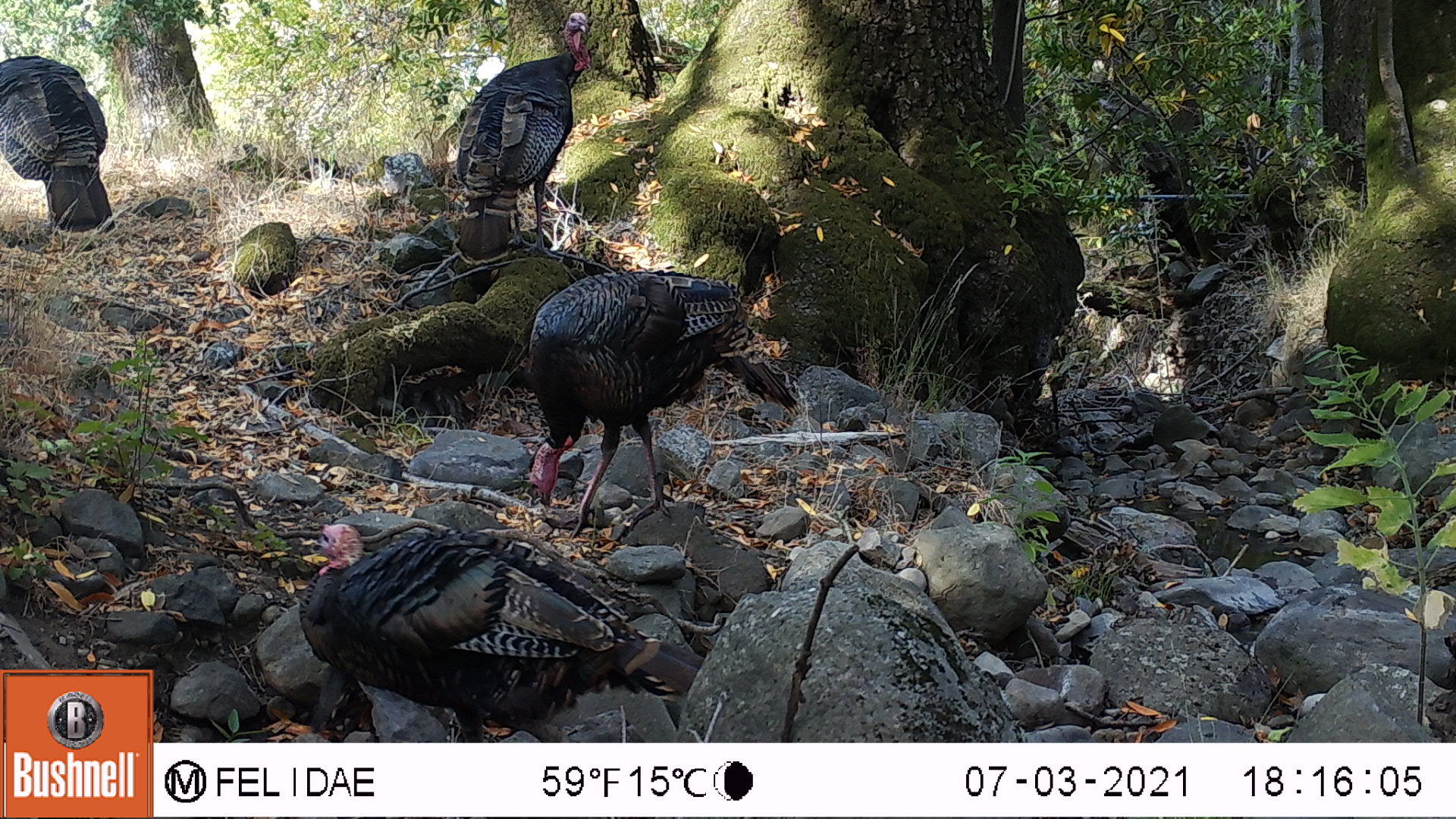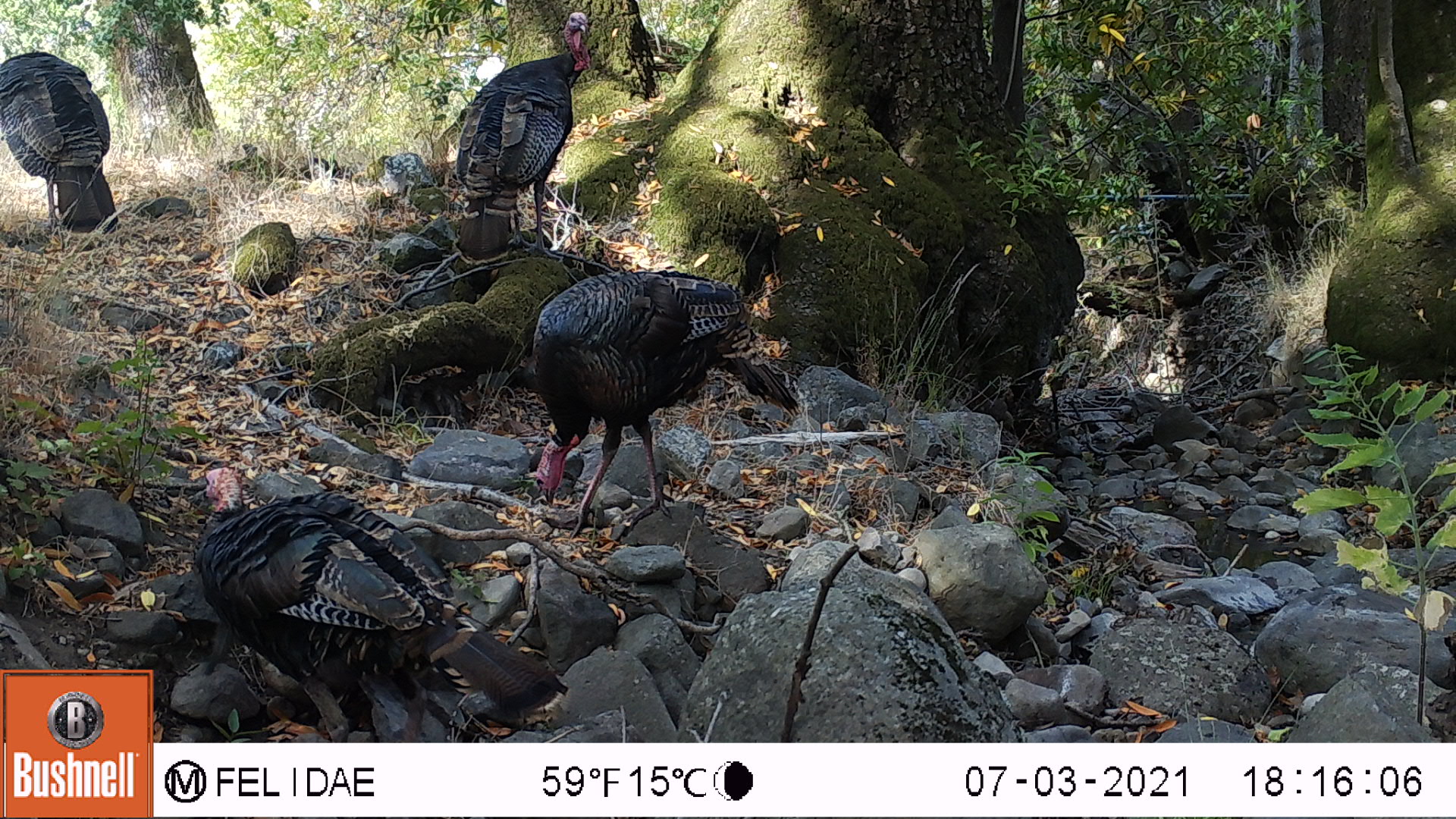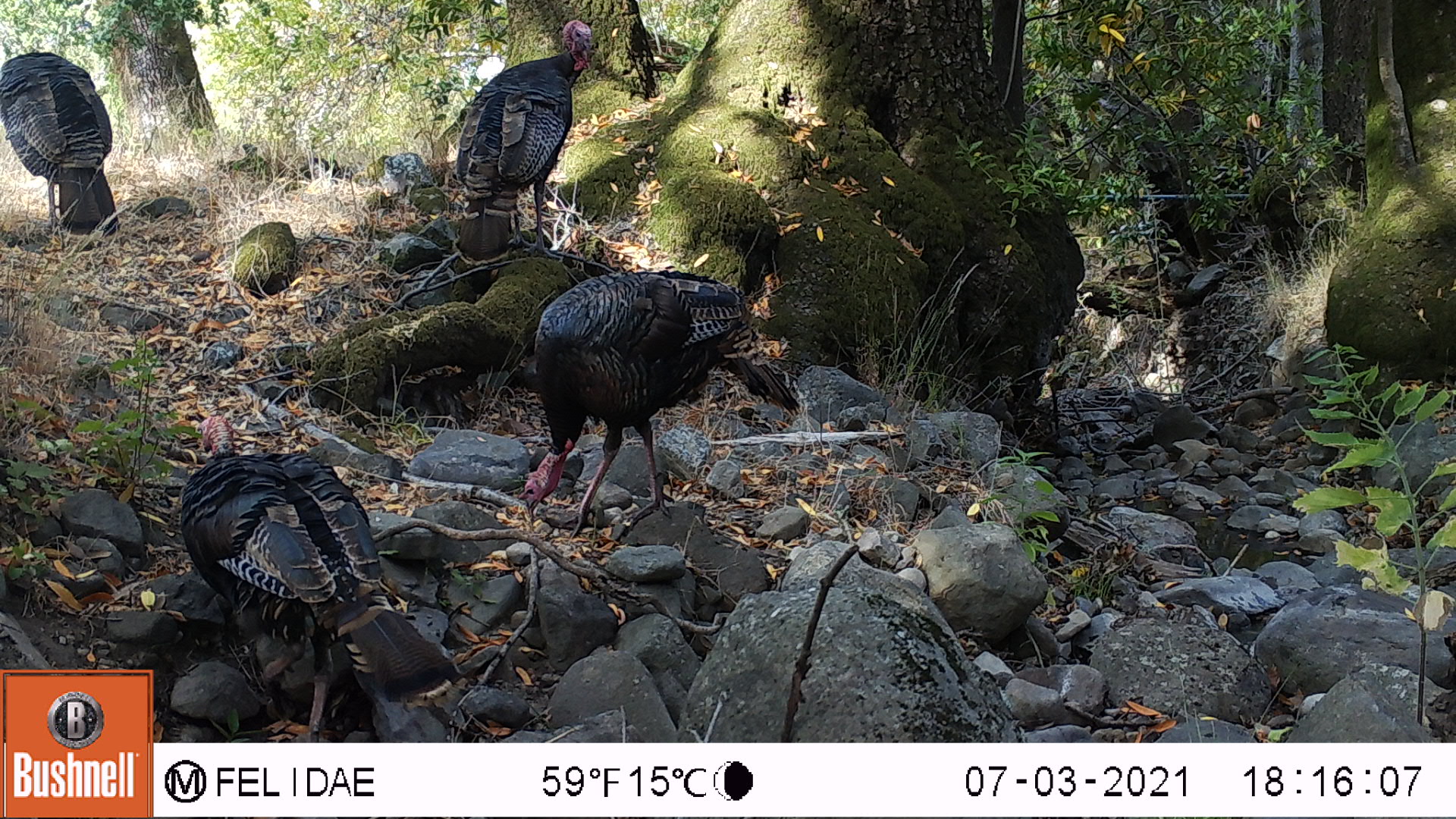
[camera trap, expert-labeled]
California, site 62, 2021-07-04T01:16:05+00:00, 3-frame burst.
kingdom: Animalia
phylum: Chordata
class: Aves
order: Galliformes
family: Phasianidae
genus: Meleagris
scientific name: Meleagris gallopavo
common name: turkey